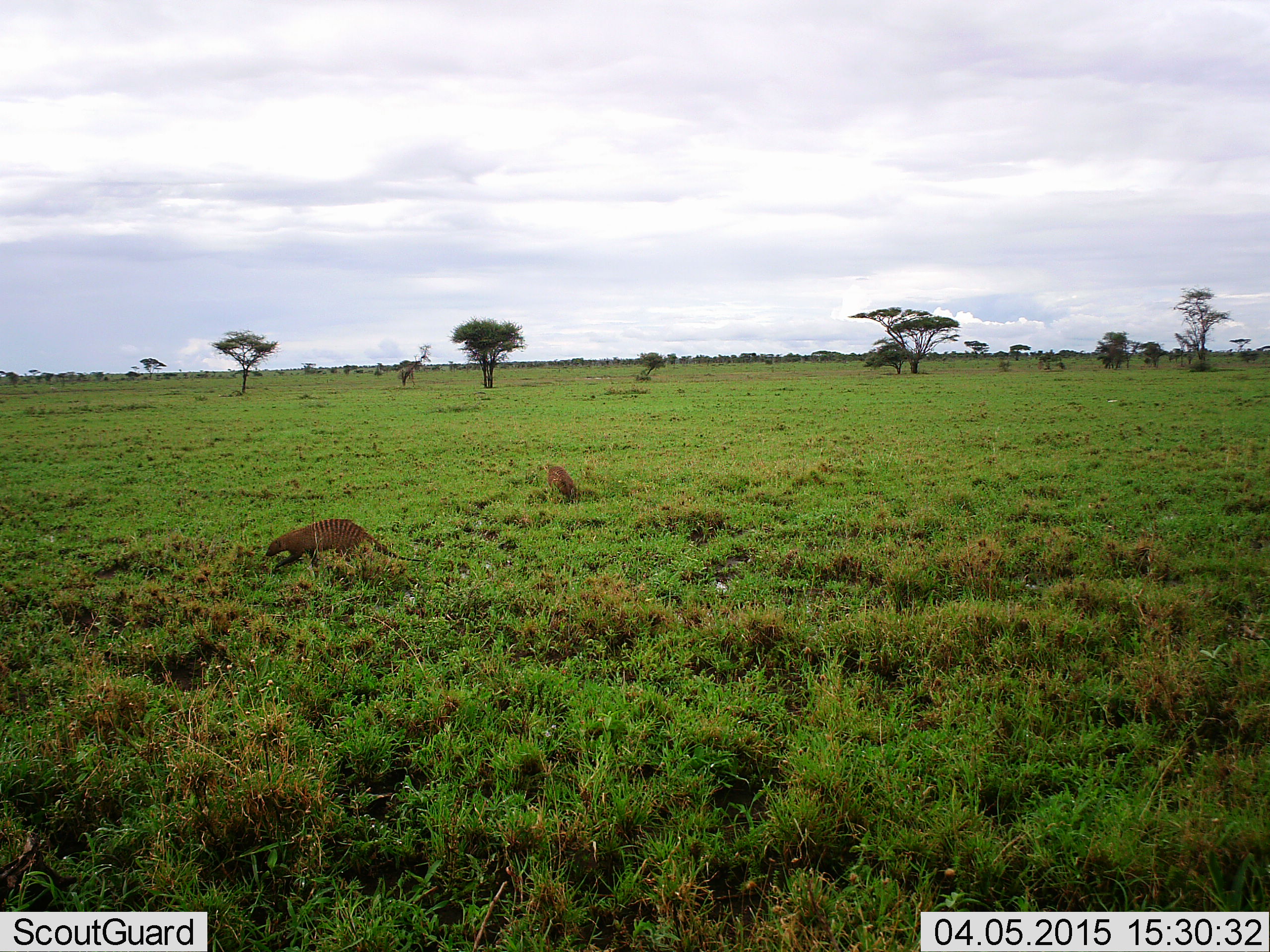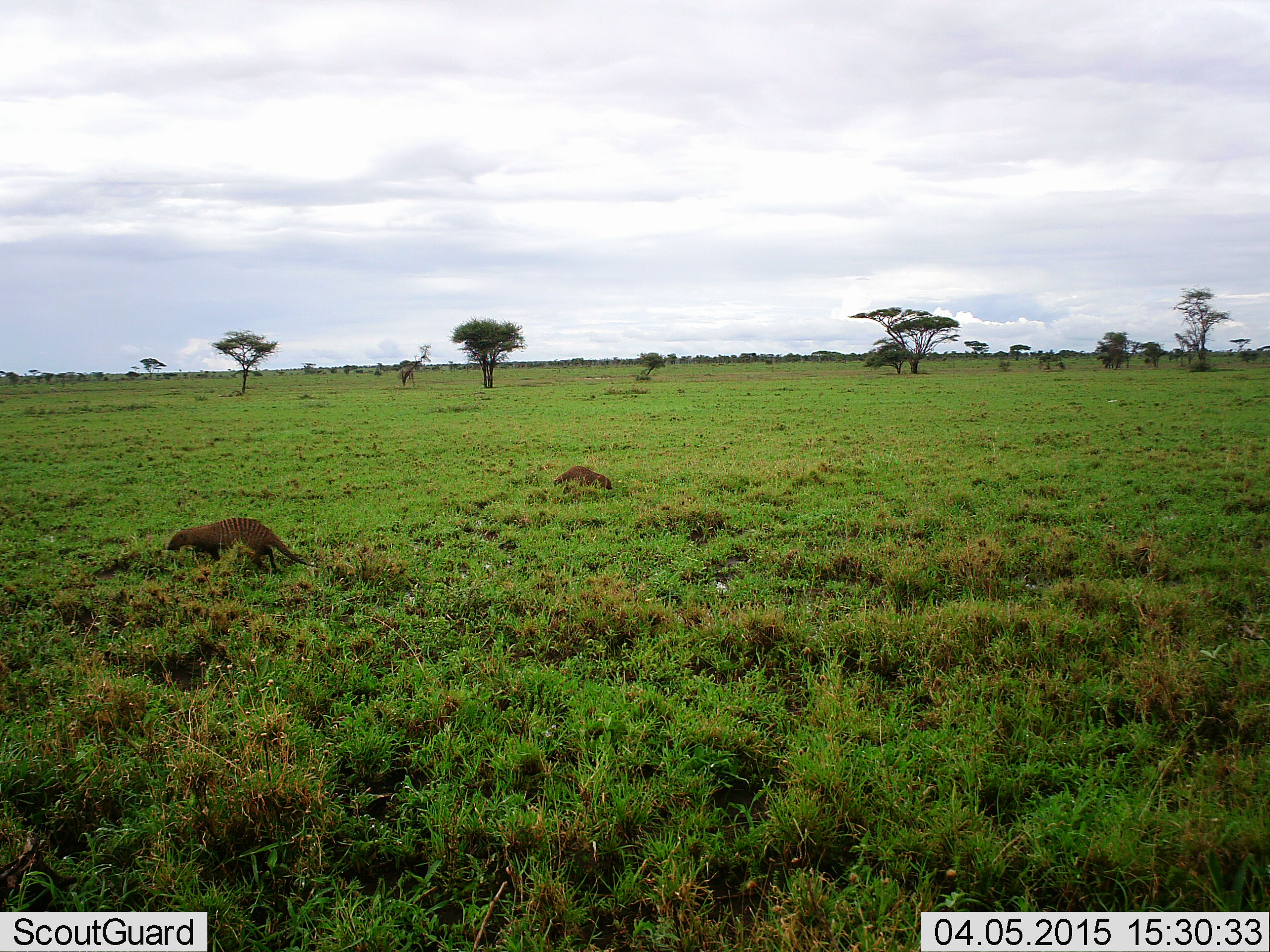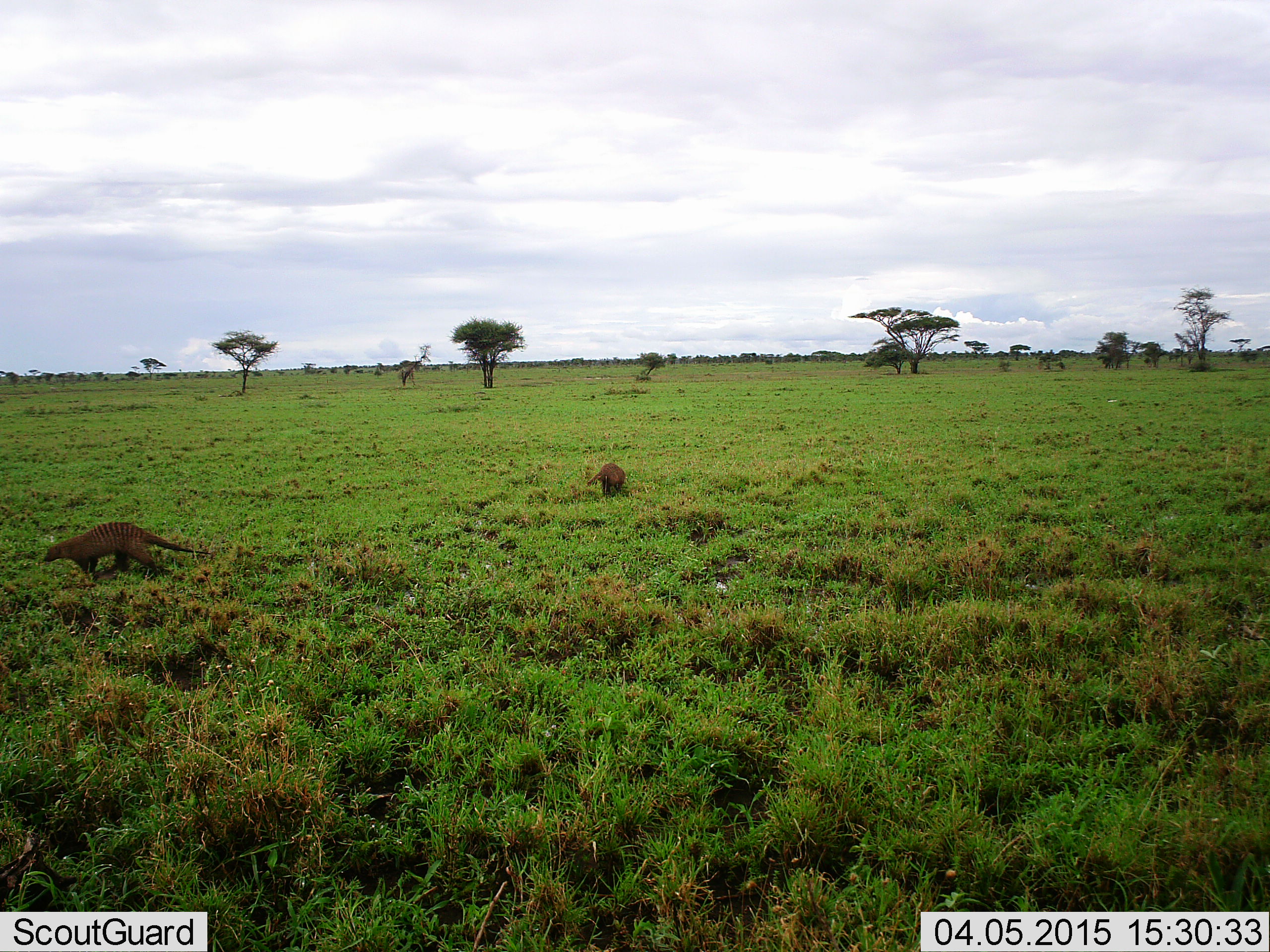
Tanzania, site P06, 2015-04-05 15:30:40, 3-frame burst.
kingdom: Animalia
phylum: Chordata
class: Mammalia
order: Carnivora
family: Herpestidae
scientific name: Herpestidae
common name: mongoose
Mongoose (Herpestidae), count 2. Behavior (volunteer vote fractions): standing 10%, resting 0%, moving 90%, interacting 0%. Young present (vote fraction): 0%. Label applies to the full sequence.